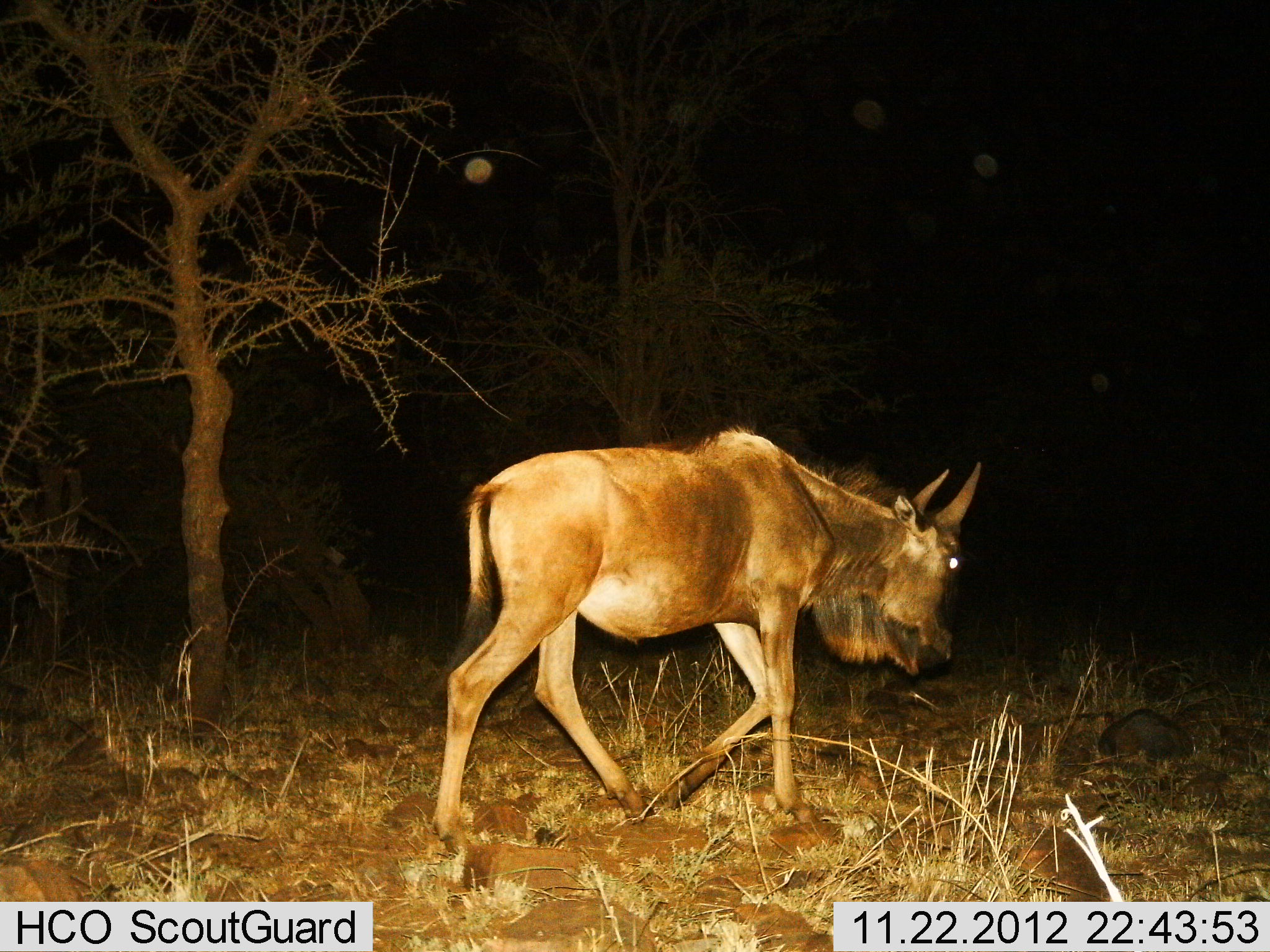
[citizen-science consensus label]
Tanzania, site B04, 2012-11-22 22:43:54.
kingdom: Animalia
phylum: Chordata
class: Mammalia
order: Artiodactyla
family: Bovidae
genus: Connochaetes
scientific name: Connochaetes taurinus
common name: blue wildebeest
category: wildebeest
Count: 1.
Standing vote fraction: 0%.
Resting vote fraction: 0%.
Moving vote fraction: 100%.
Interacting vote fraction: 0%.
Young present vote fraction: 0%.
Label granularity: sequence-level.